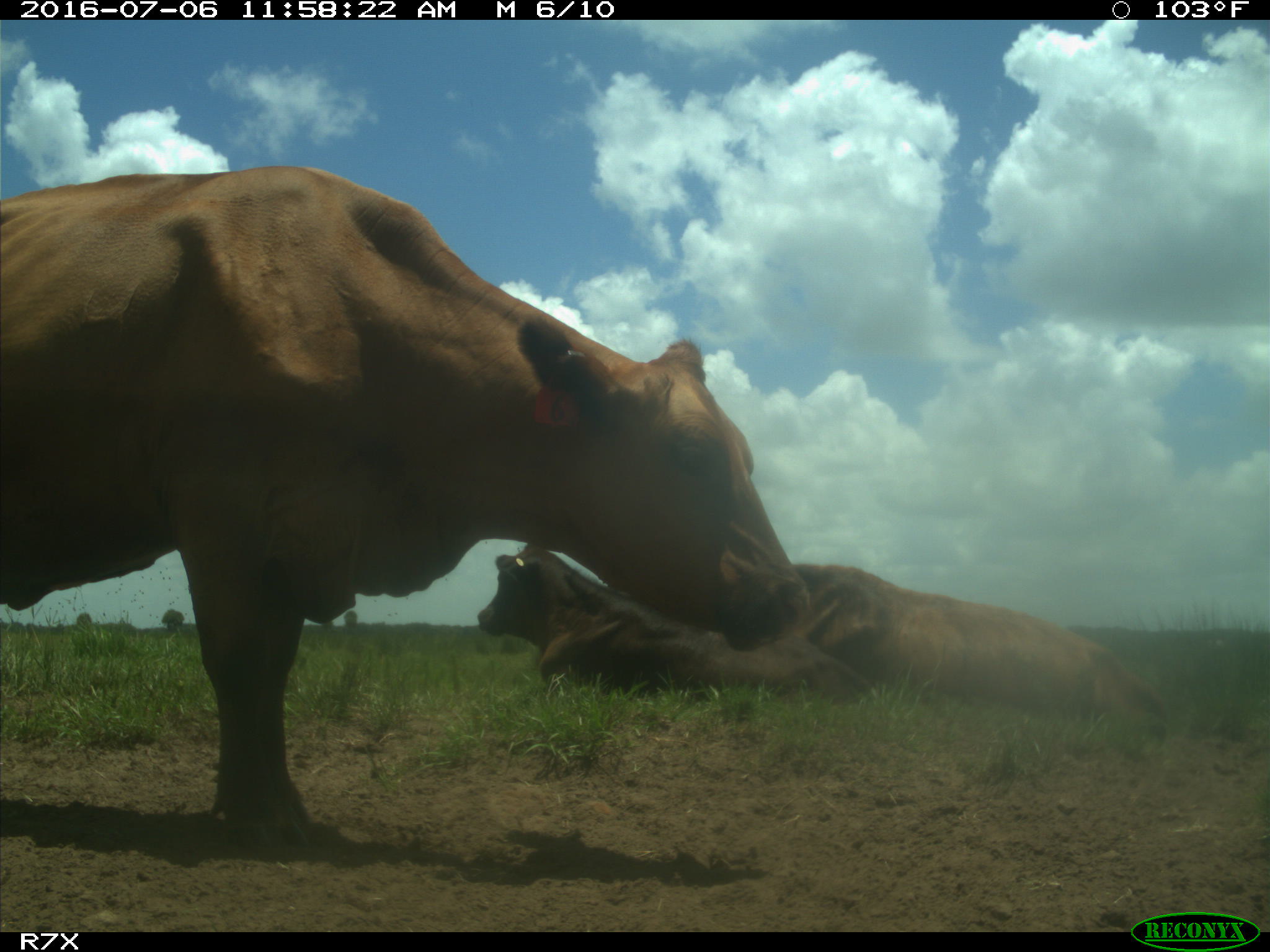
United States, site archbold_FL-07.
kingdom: Animalia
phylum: Chordata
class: Mammalia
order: Artiodactyla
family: Bovidae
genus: Bos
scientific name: Bos taurus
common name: domestic cow